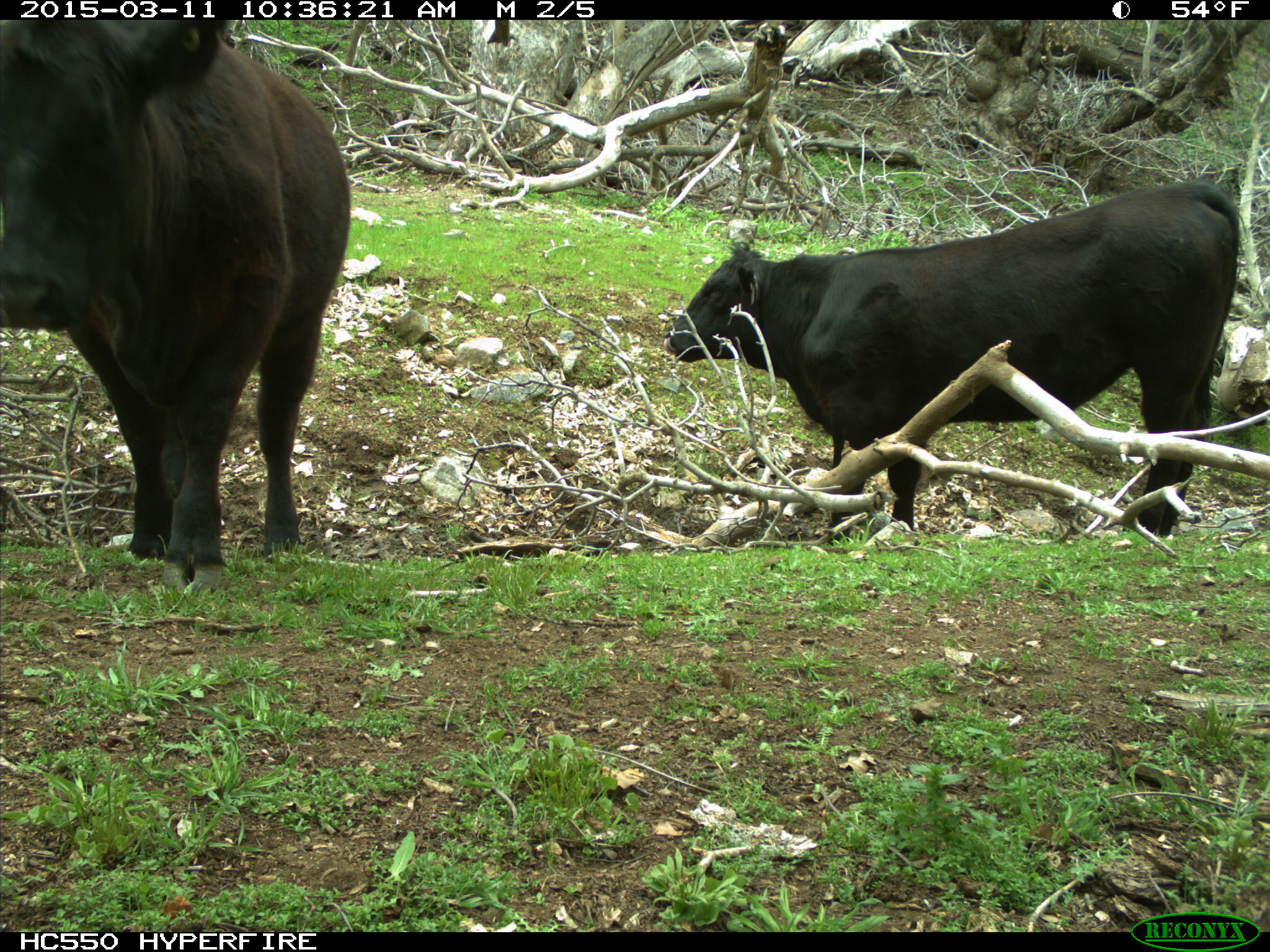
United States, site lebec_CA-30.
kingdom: Animalia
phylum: Chordata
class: Mammalia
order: Artiodactyla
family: Bovidae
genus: Bos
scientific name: Bos taurus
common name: domestic cow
Bos taurus (domestic cow).